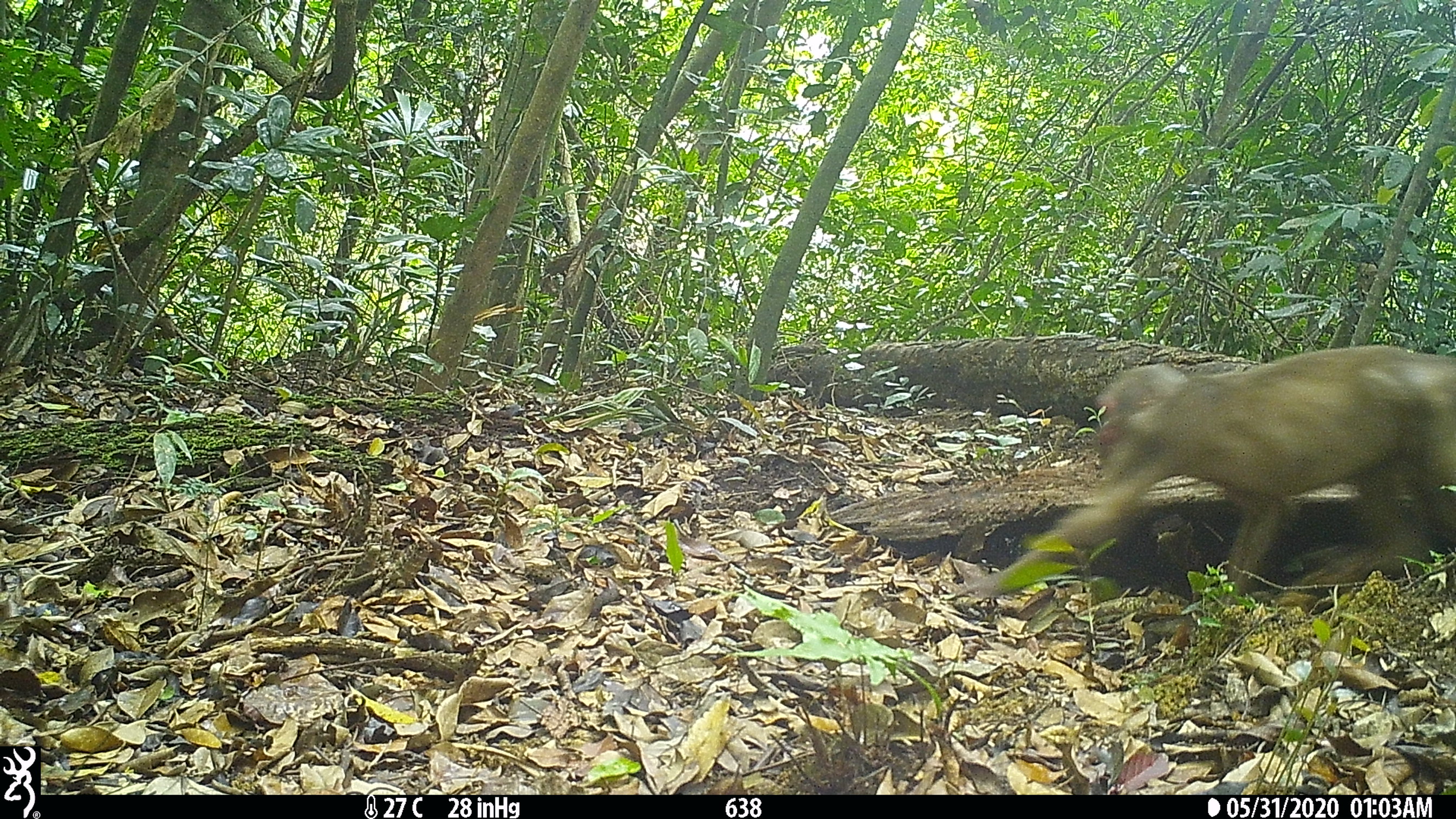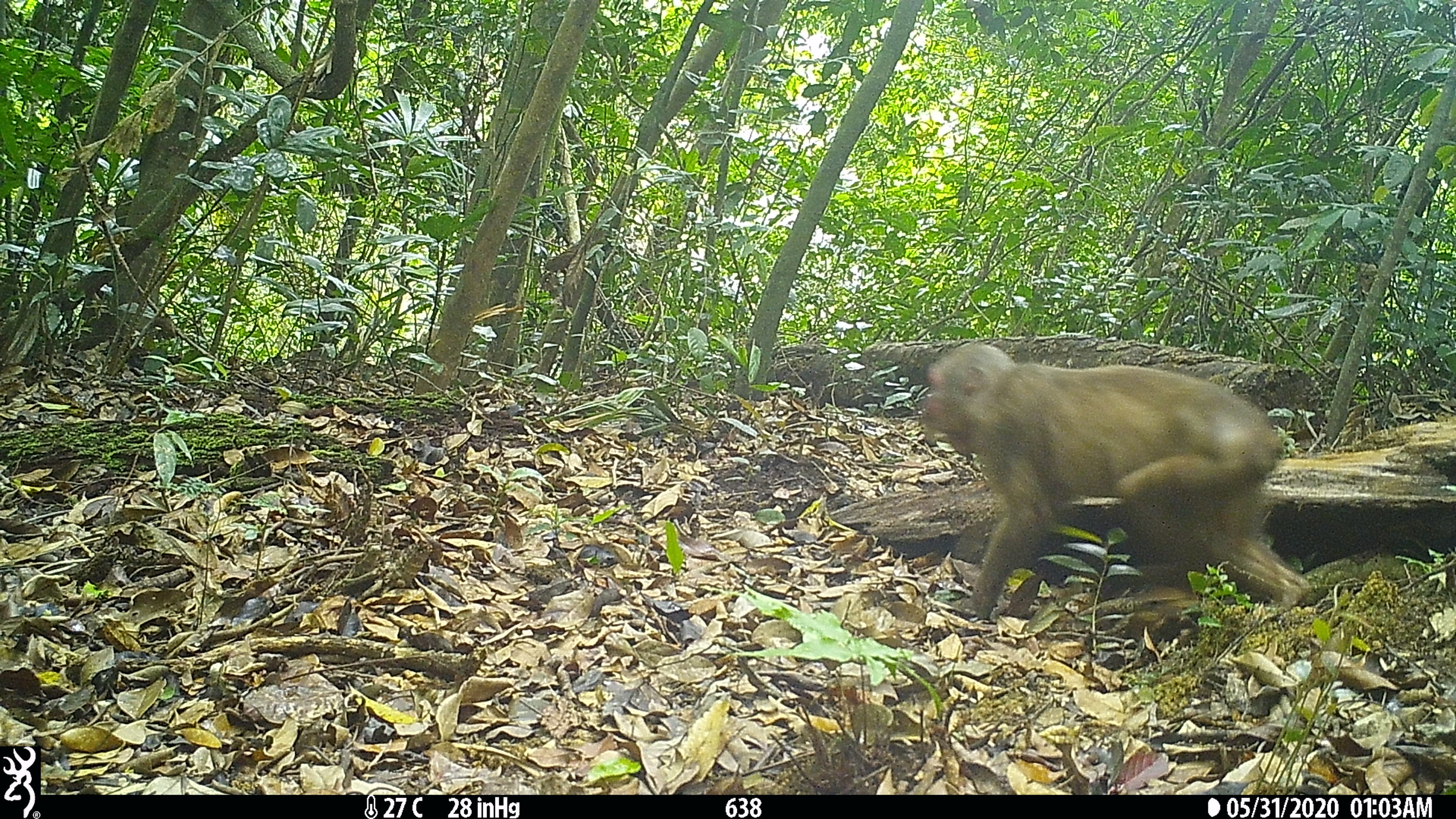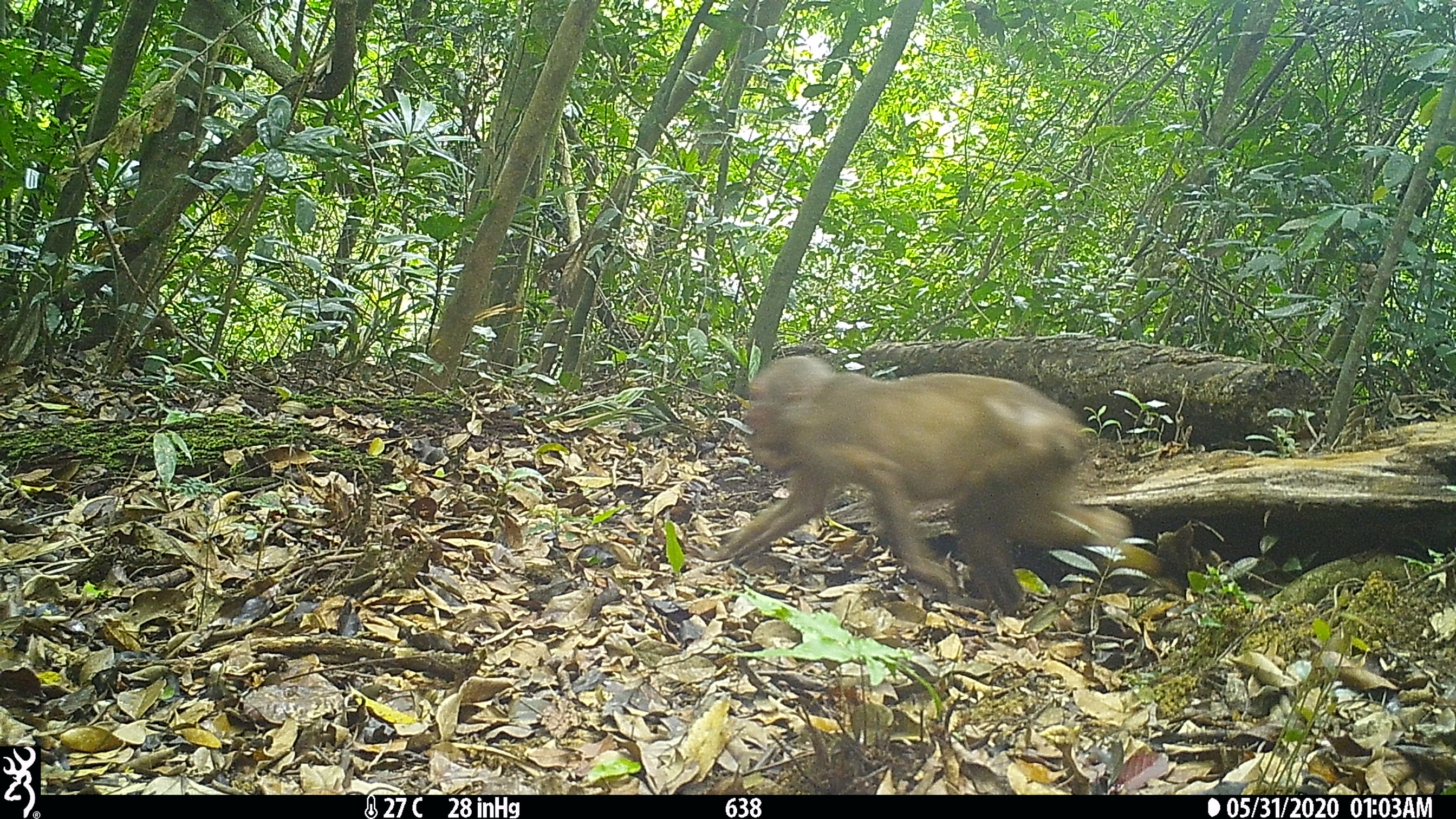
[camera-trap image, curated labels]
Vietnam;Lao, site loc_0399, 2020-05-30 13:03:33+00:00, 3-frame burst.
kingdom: Animalia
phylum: Chordata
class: Mammalia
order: Primates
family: Cercopithecidae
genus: Macaca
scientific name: Macaca arctoides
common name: stump-tailed macaque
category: stump tailed macaque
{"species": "stump tailed macaque (stump-tailed macaque) (Macaca arctoides)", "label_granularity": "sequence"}